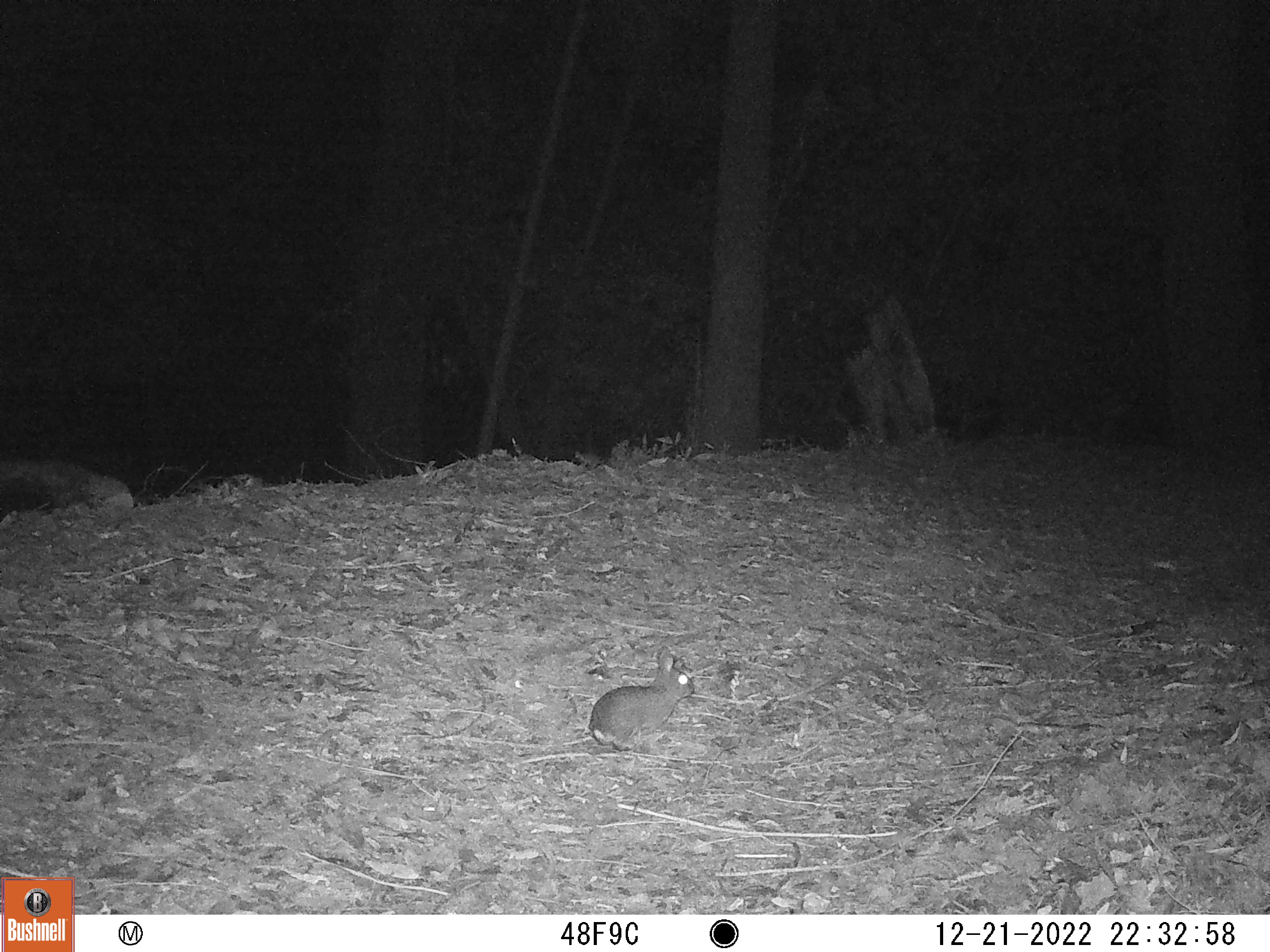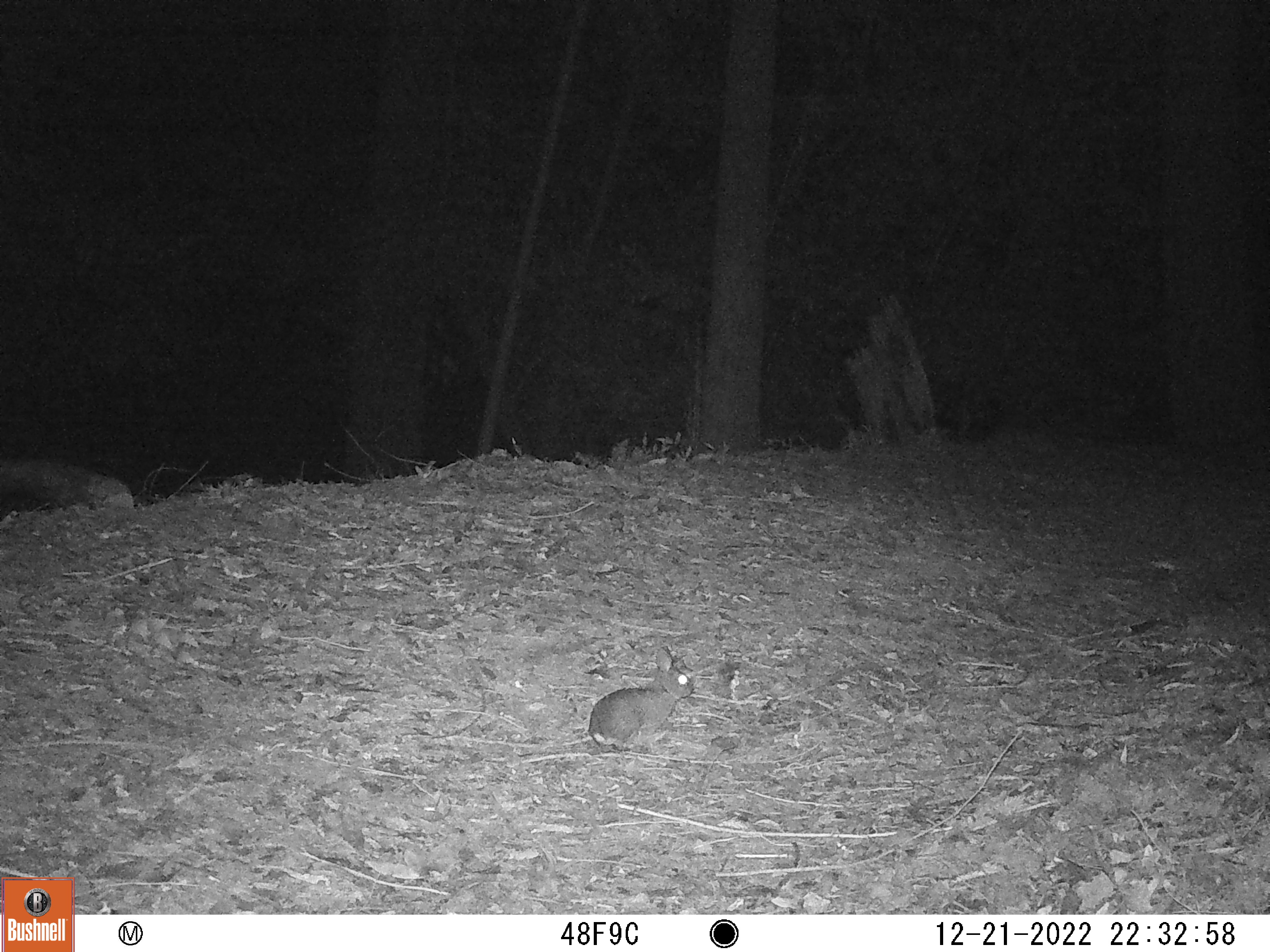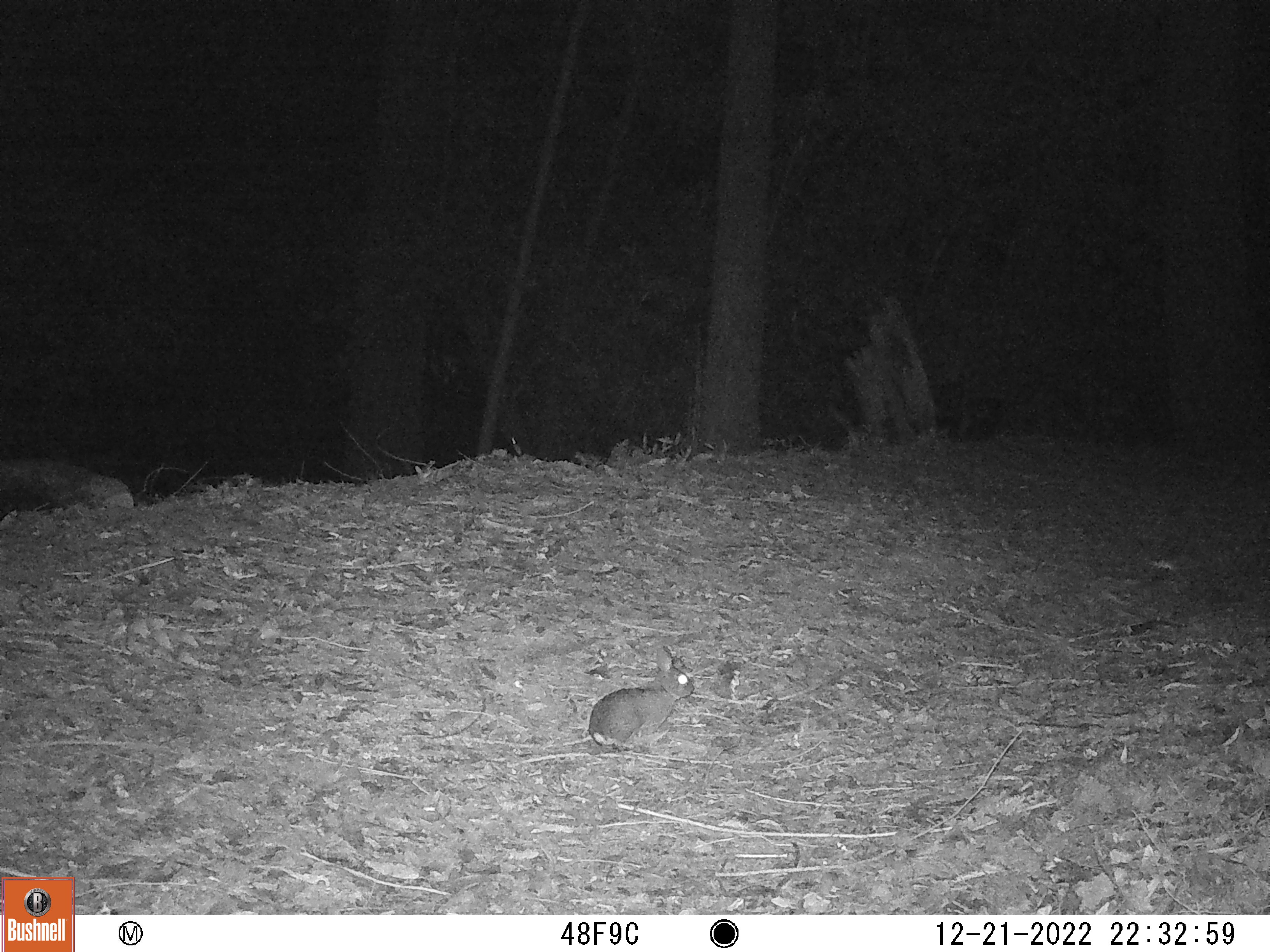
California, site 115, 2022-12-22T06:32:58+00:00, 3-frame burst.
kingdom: Animalia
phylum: Chordata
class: Mammalia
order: Lagomorpha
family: Leporidae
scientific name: Leporidae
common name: rabbit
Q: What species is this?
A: Rabbit (Leporidae).